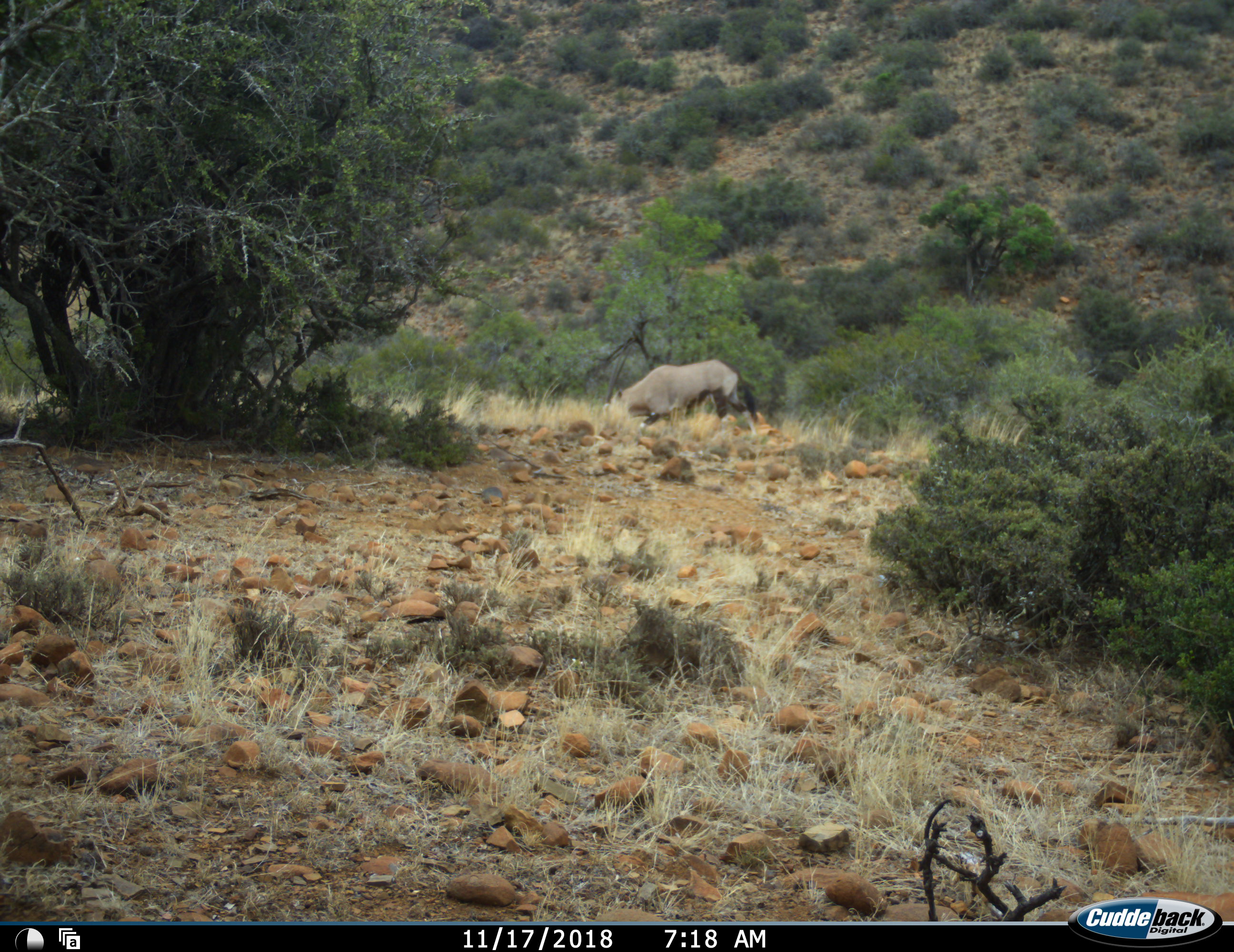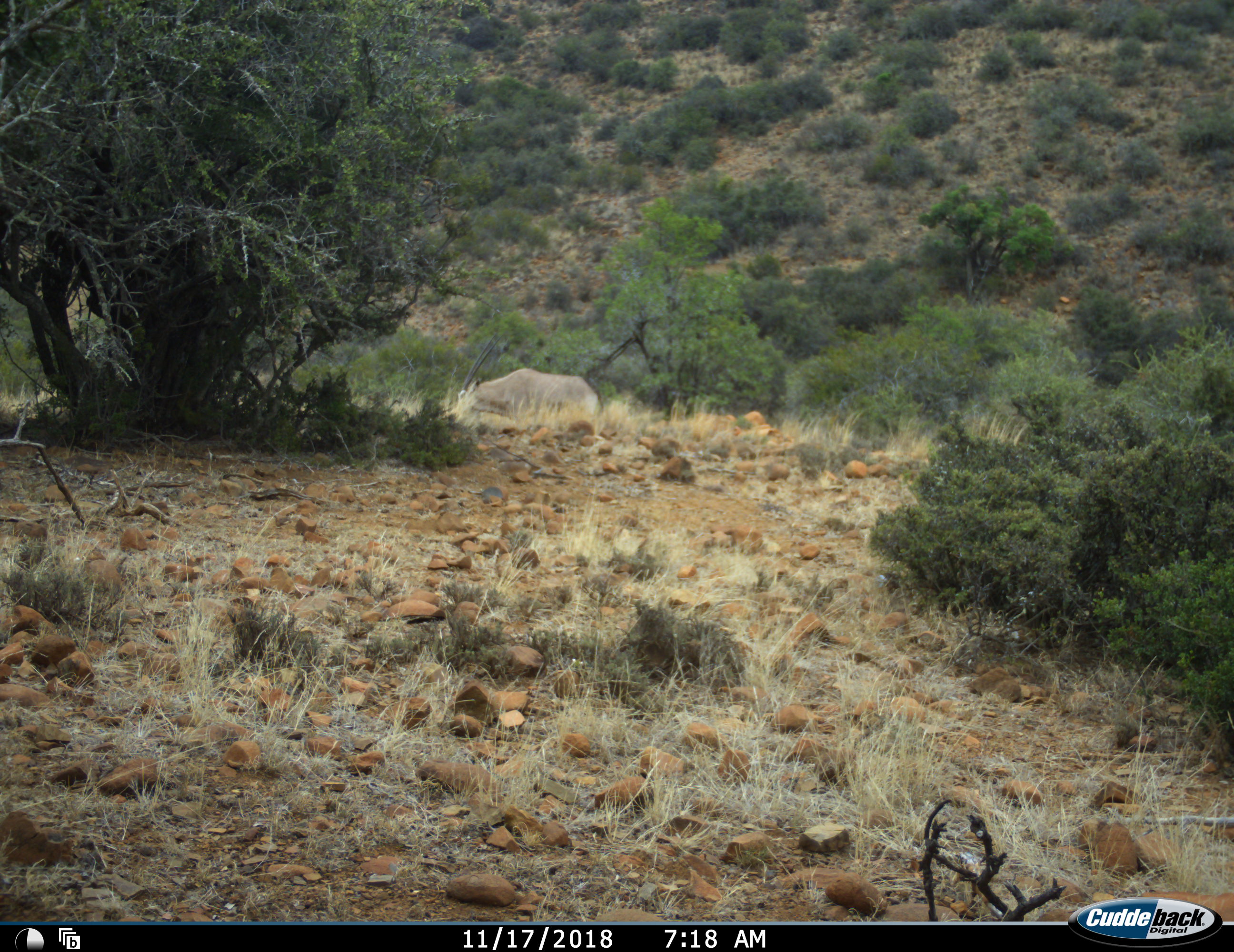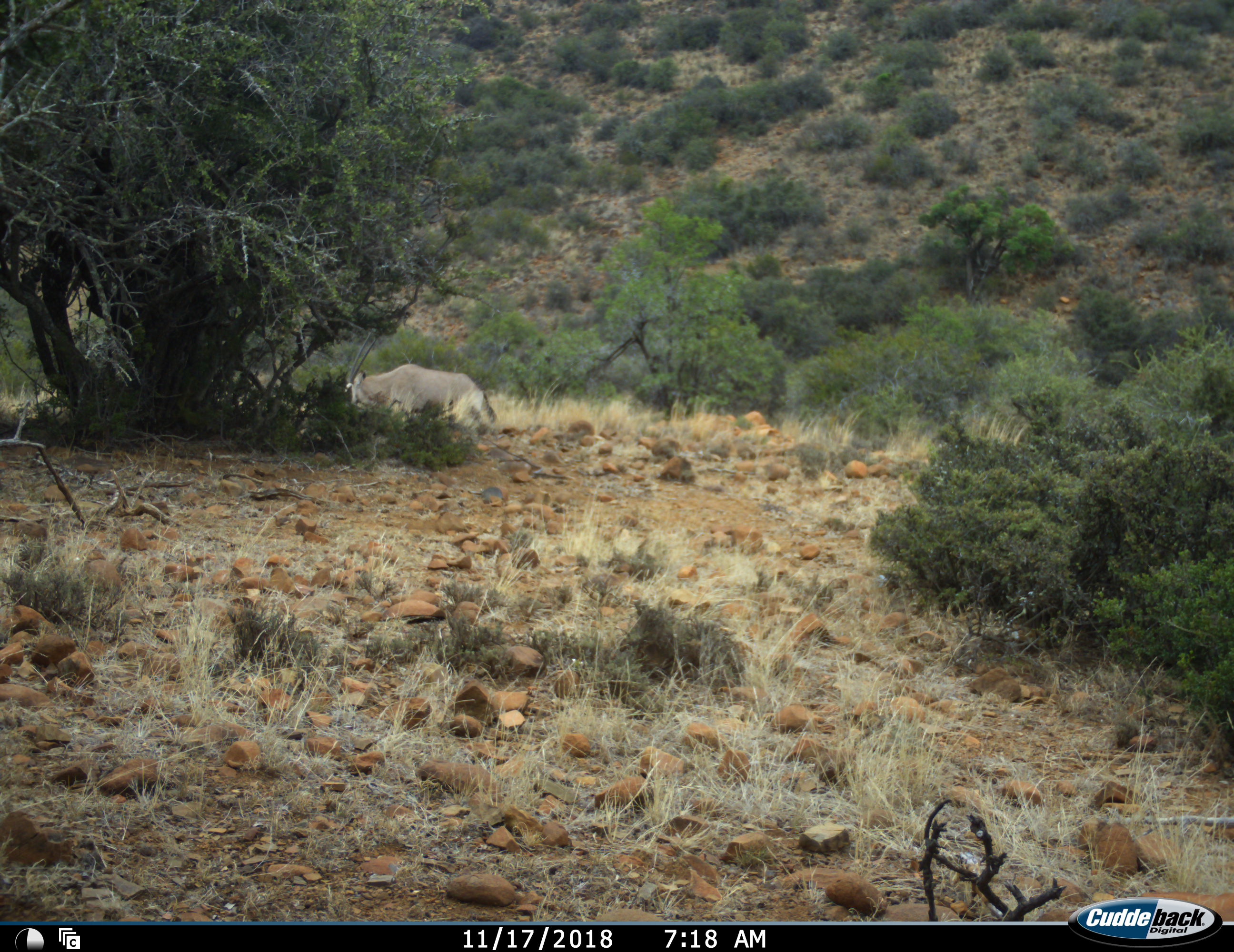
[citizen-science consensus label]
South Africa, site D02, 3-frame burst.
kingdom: Animalia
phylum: Chordata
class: Mammalia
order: Artiodactyla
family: Bovidae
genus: Oryx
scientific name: Oryx gazella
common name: gemsbok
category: gemsbokoryx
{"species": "gemsbokoryx (gemsbok) (Oryx gazella)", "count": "1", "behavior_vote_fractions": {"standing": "0%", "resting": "0%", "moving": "100%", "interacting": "0%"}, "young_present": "0%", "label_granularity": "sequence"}